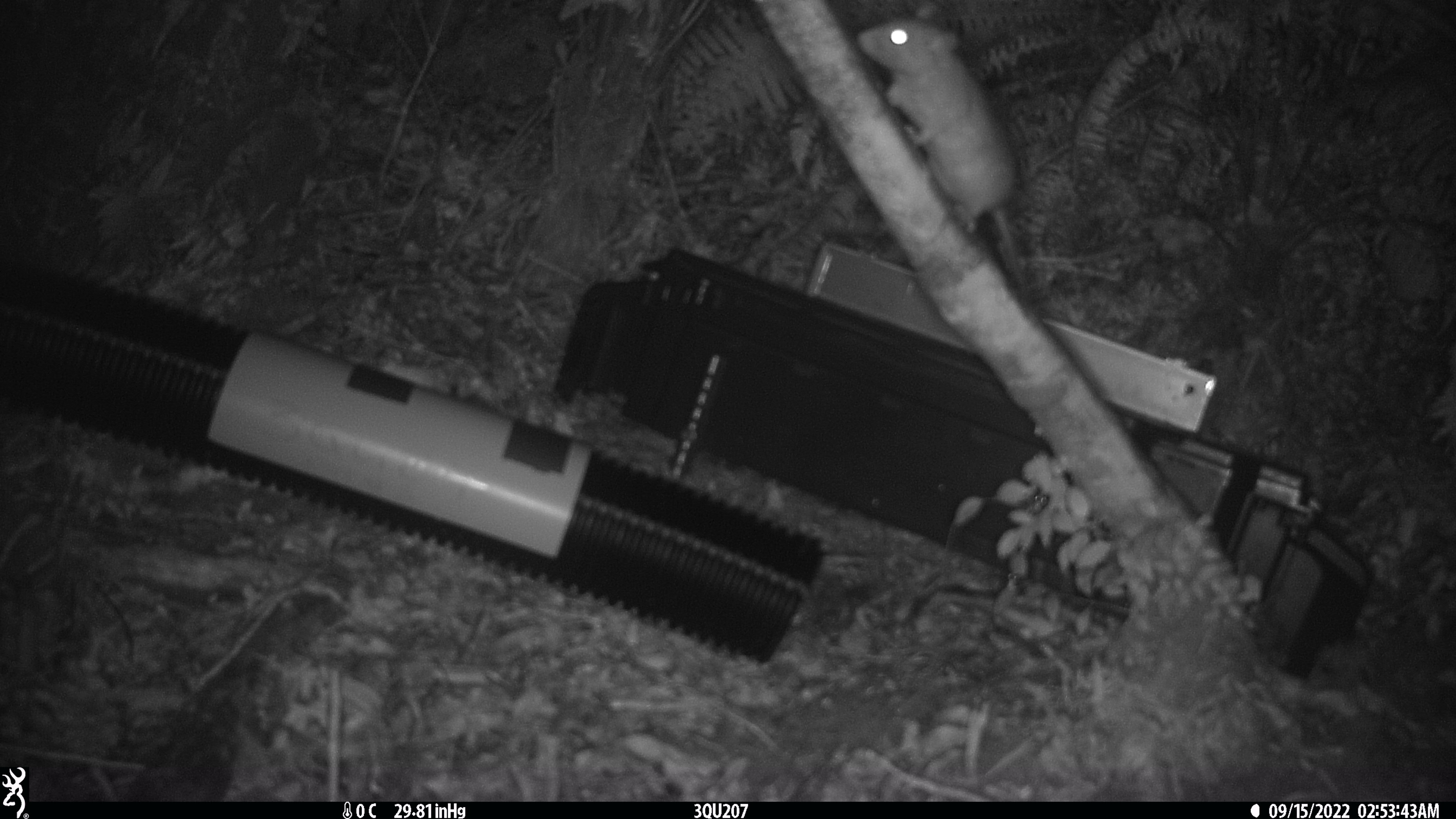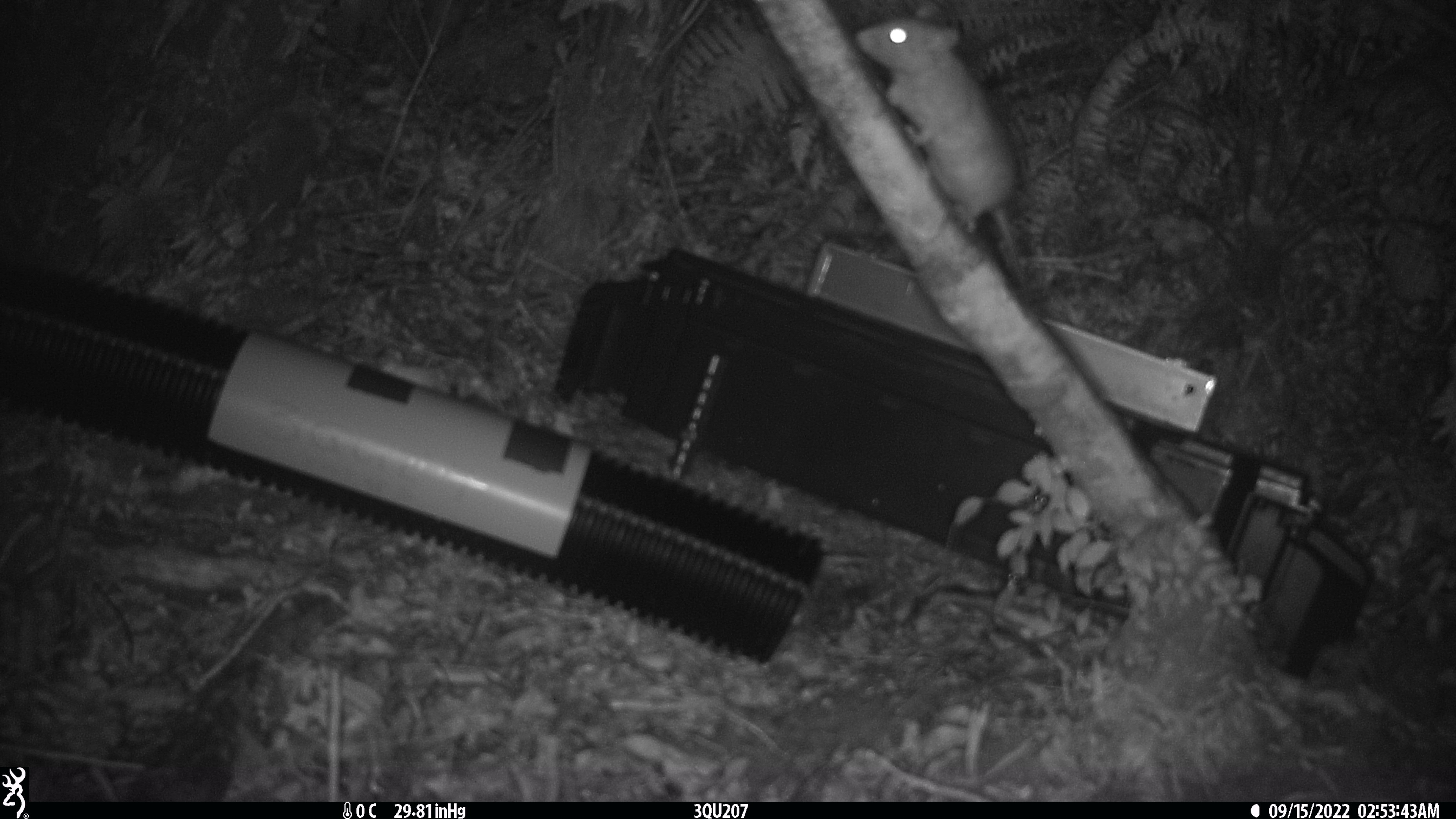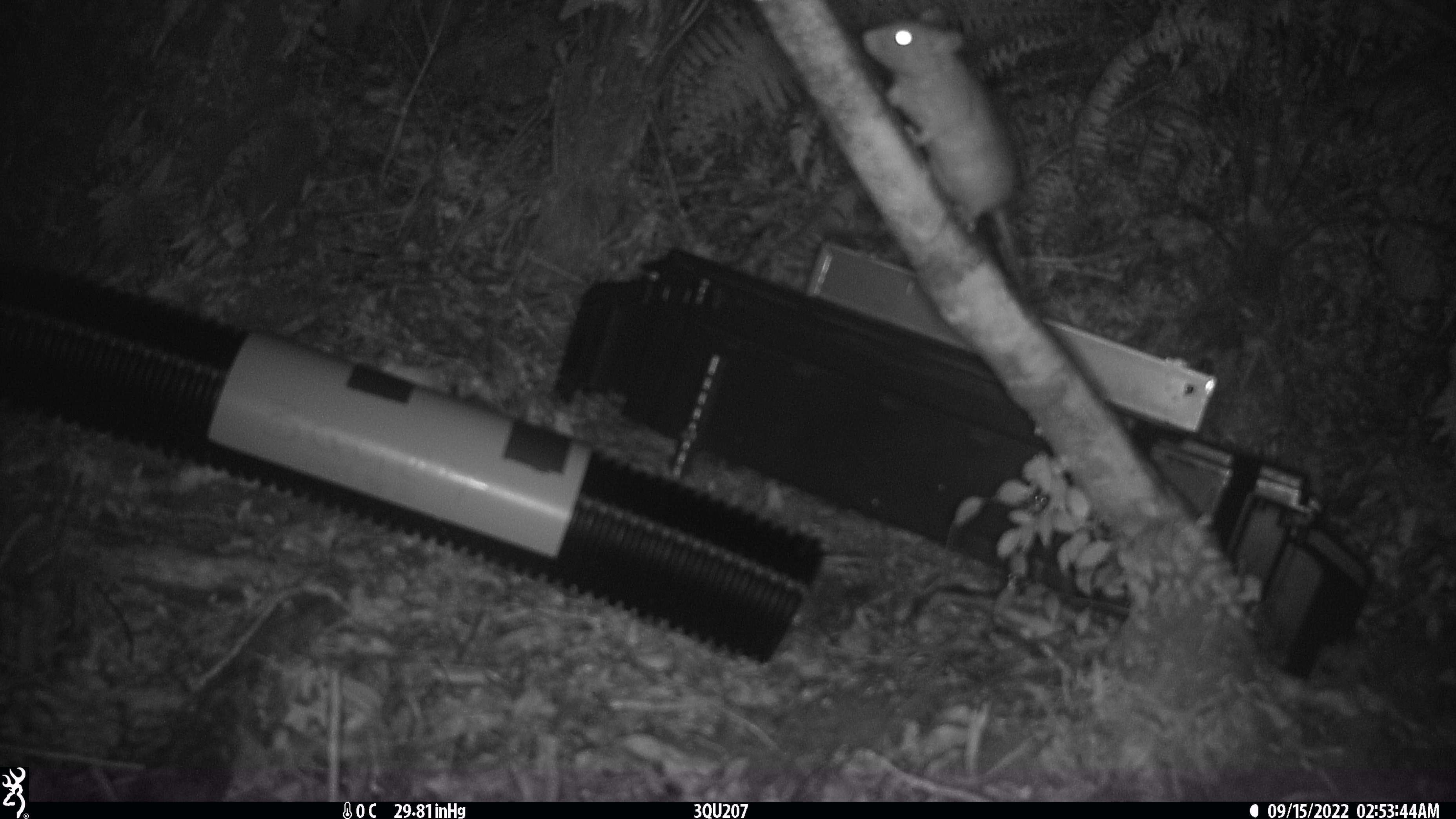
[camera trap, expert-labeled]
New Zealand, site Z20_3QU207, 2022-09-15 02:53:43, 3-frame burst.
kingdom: Animalia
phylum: Chordata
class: Mammalia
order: Rodentia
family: Muridae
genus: Rattus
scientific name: Rattus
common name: rat